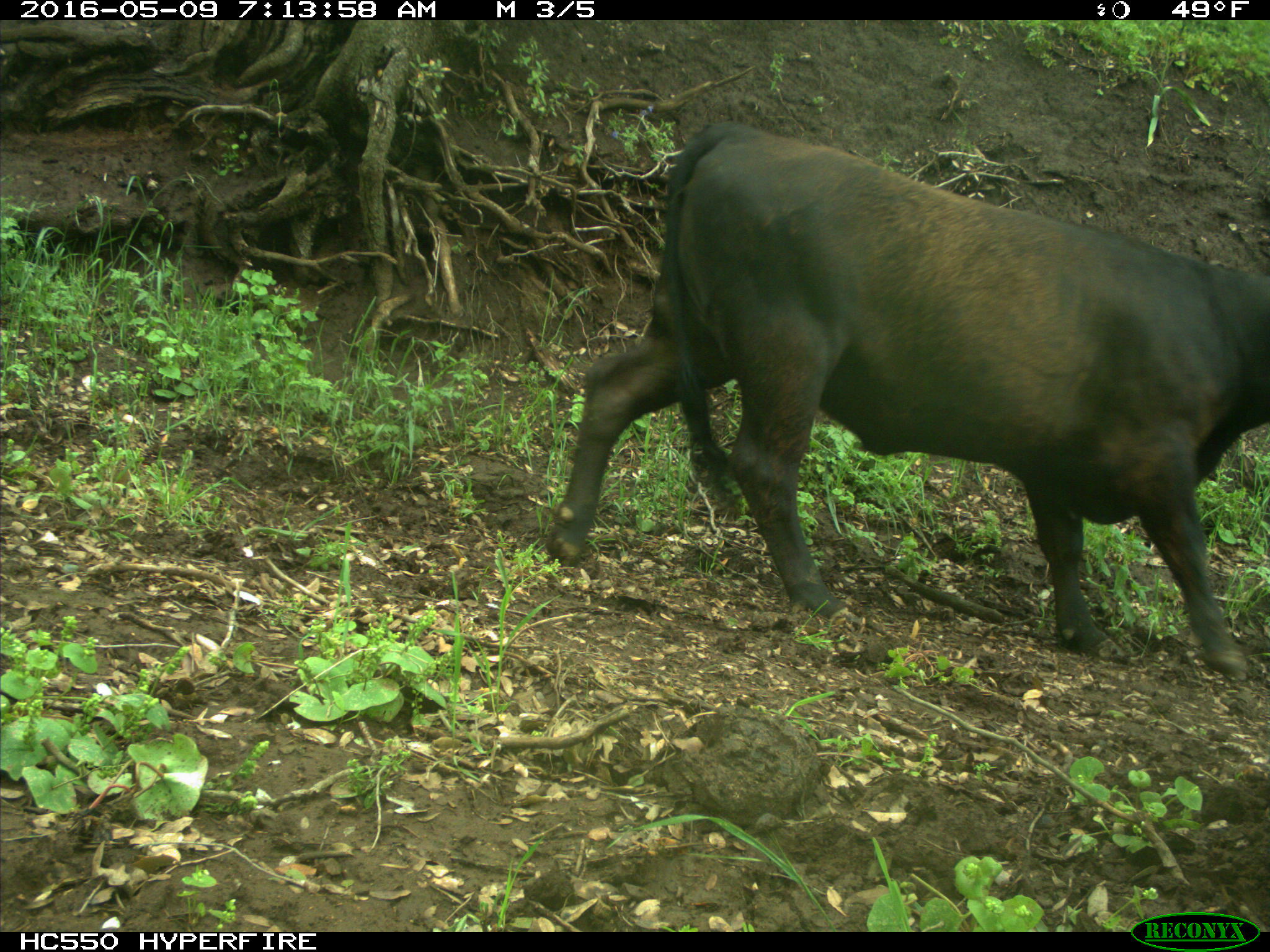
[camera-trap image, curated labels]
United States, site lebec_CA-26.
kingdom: Animalia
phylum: Chordata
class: Mammalia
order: Artiodactyla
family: Bovidae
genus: Bos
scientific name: Bos taurus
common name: domestic cow